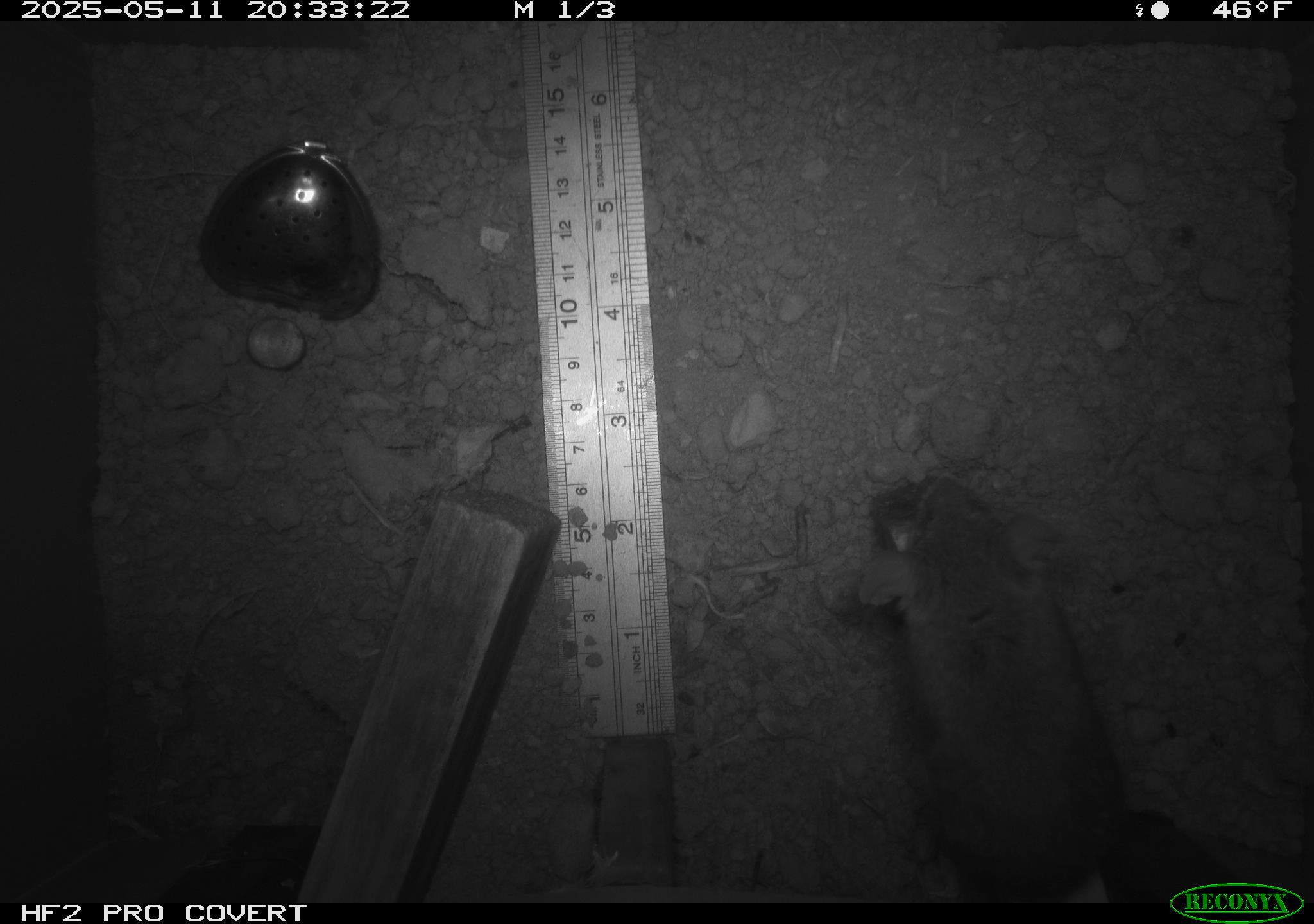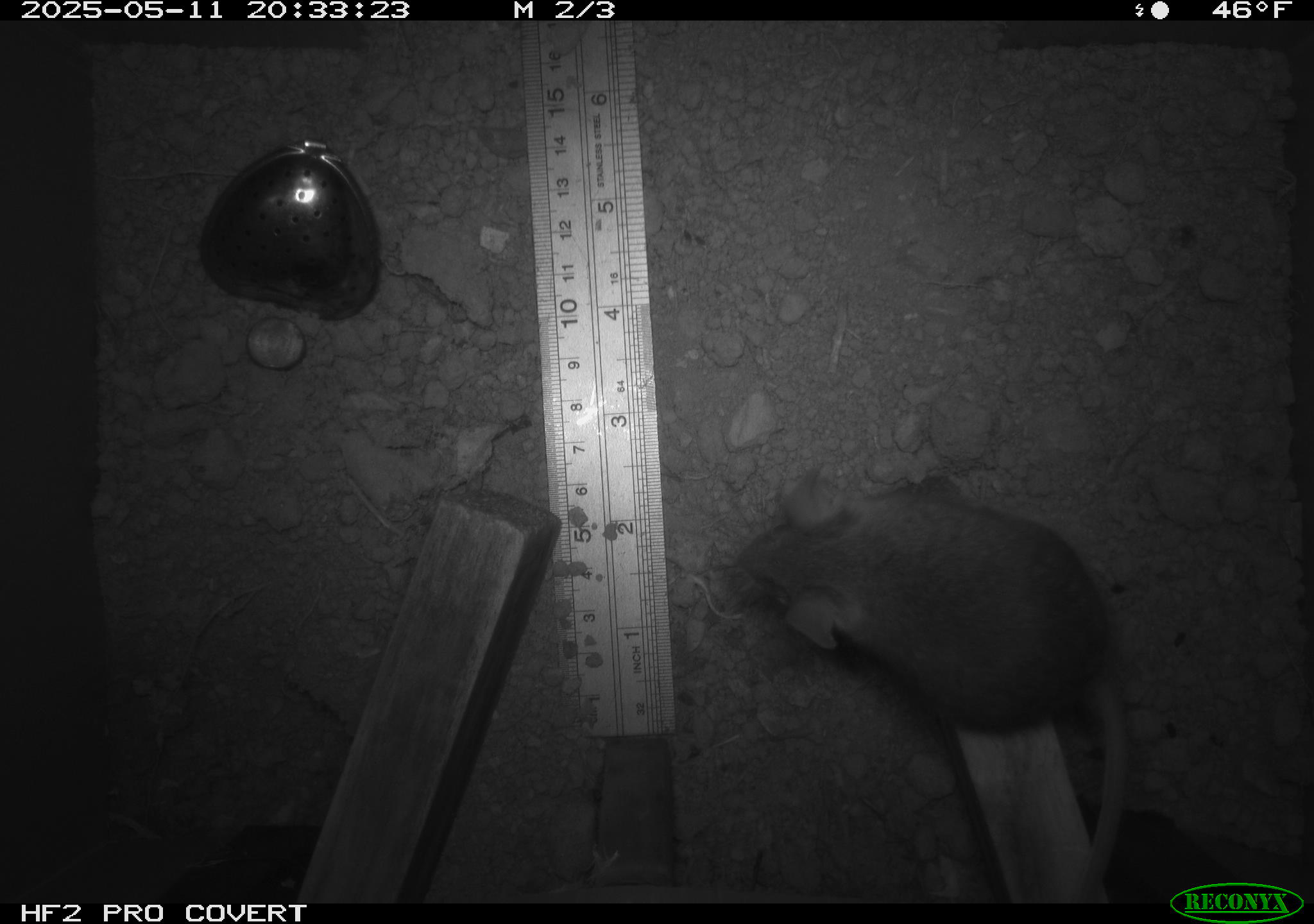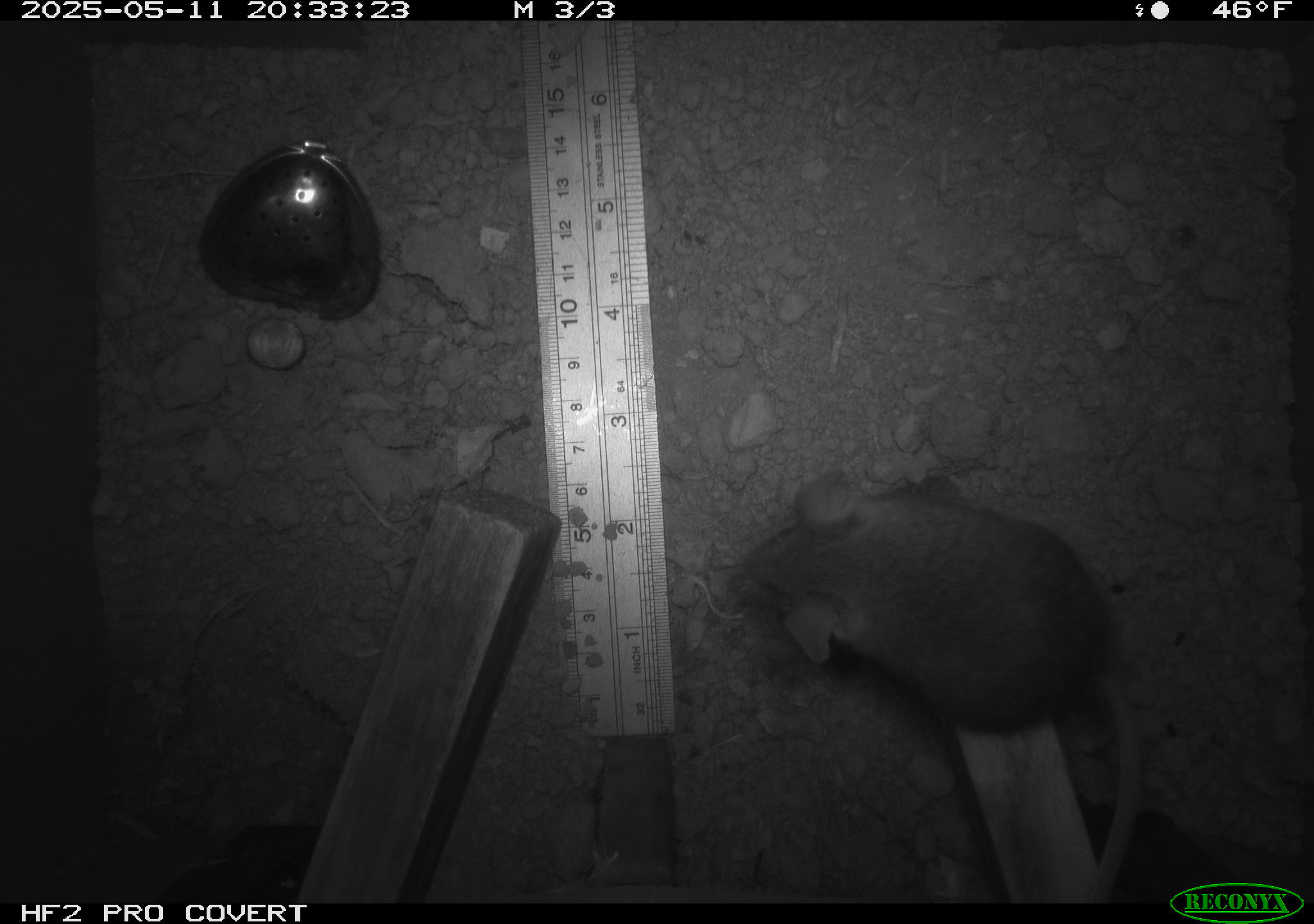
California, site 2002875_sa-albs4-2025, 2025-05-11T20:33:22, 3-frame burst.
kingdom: Animalia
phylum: Chordata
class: Mammalia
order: Rodentia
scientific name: Rodentia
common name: mouse species